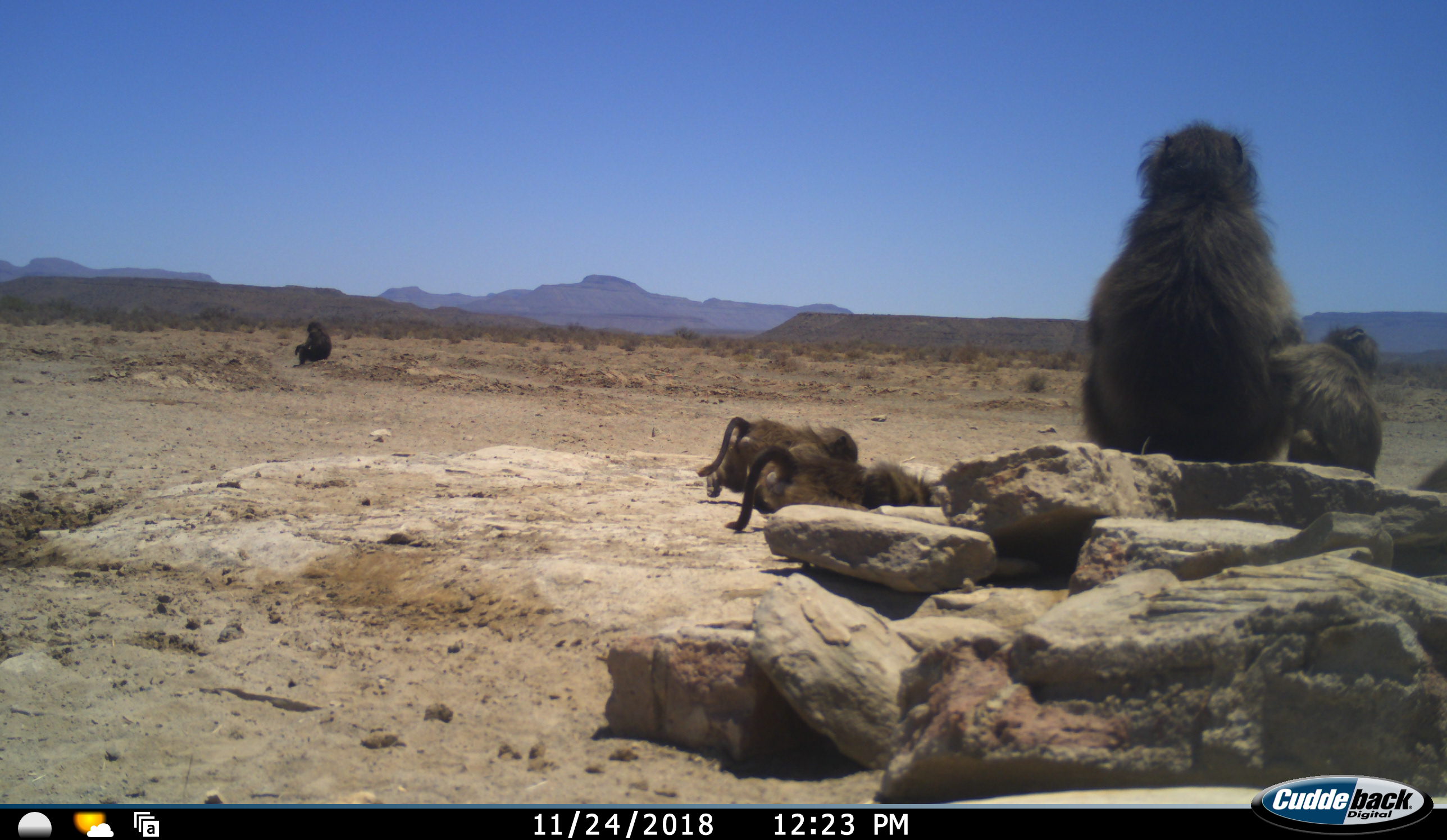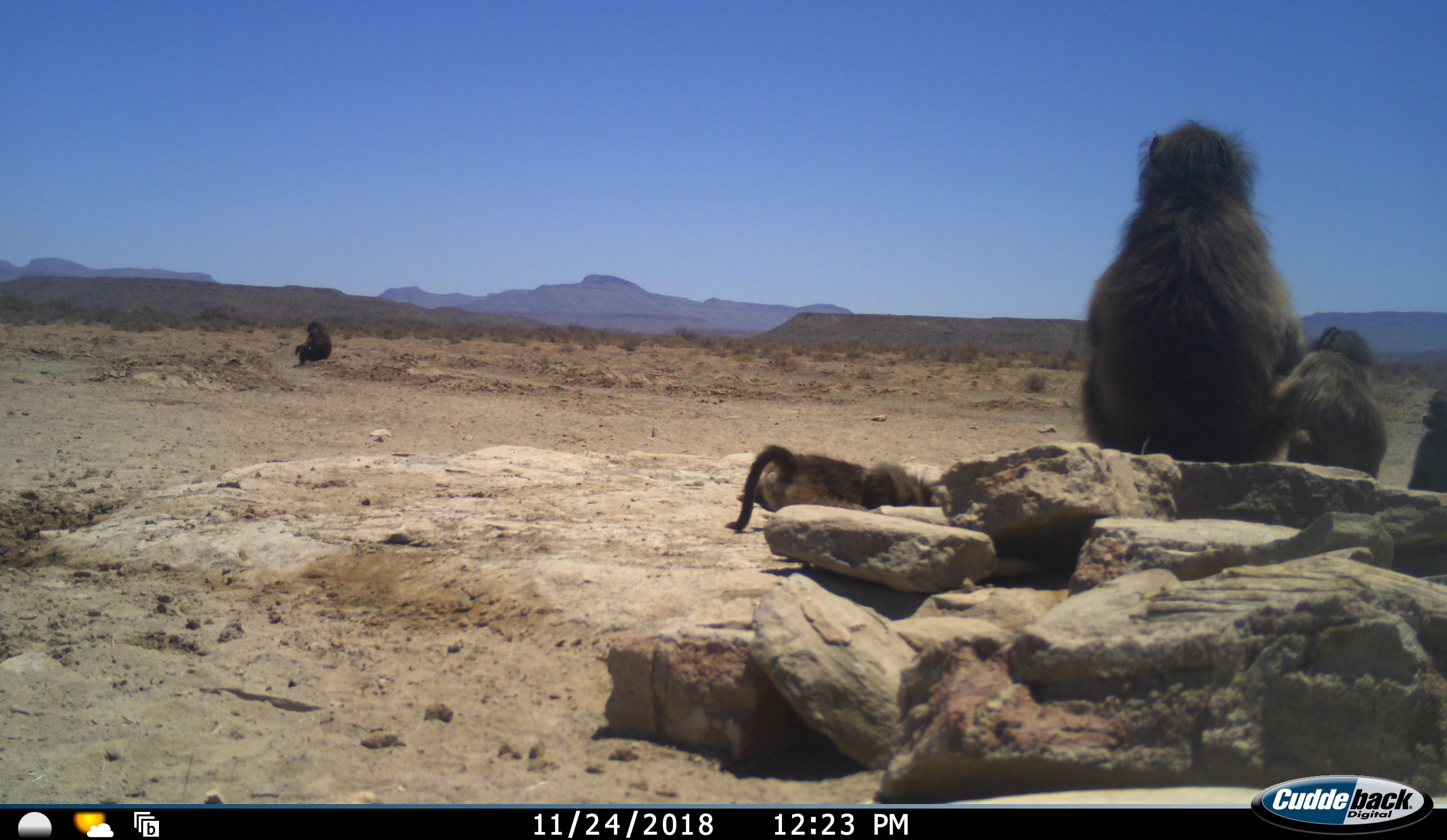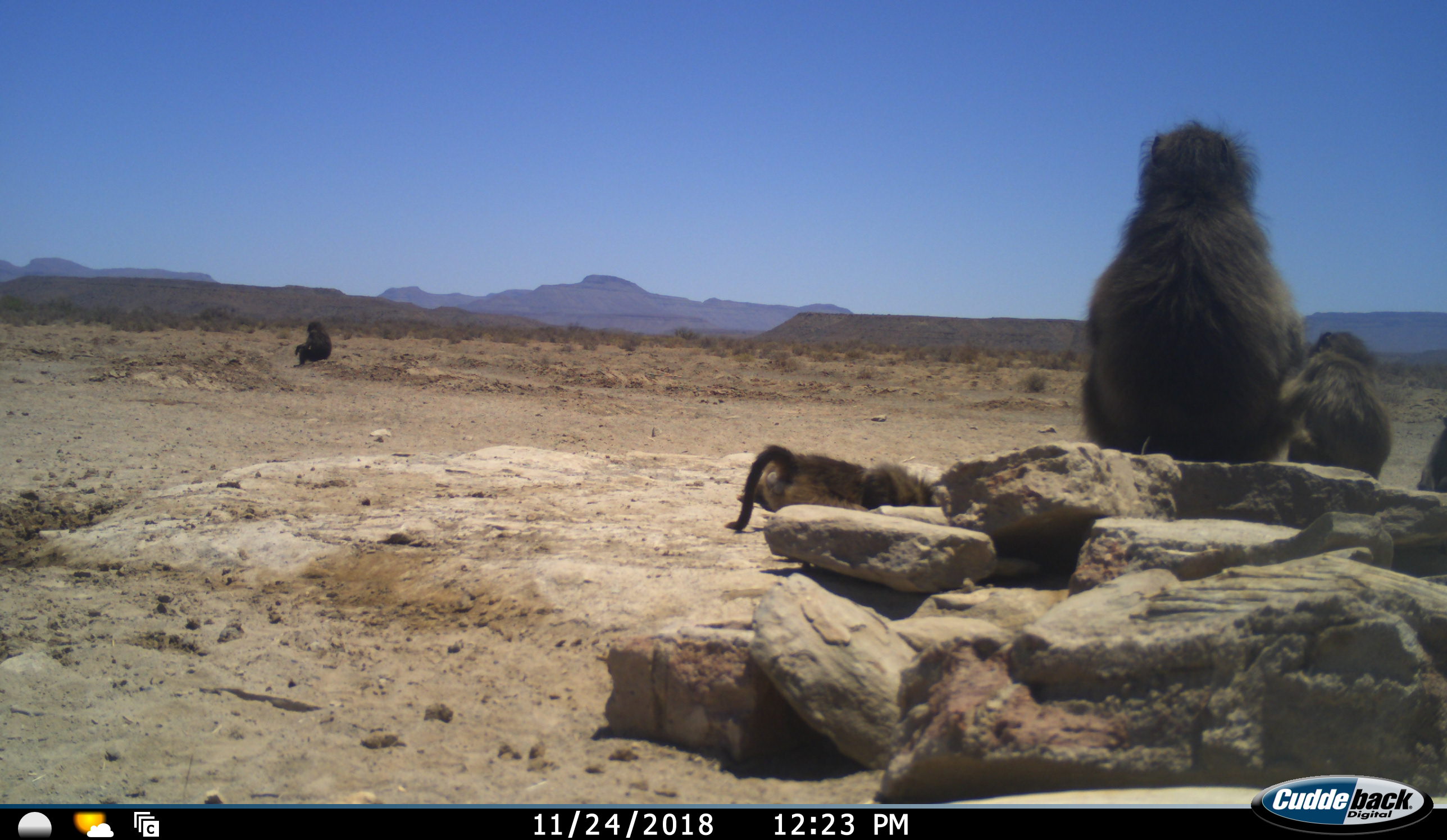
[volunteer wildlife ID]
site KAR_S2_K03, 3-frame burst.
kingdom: Animalia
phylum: Chordata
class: Mammalia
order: Primates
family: Cercopithecidae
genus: Papio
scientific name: Papio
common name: baboon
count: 6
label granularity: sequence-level